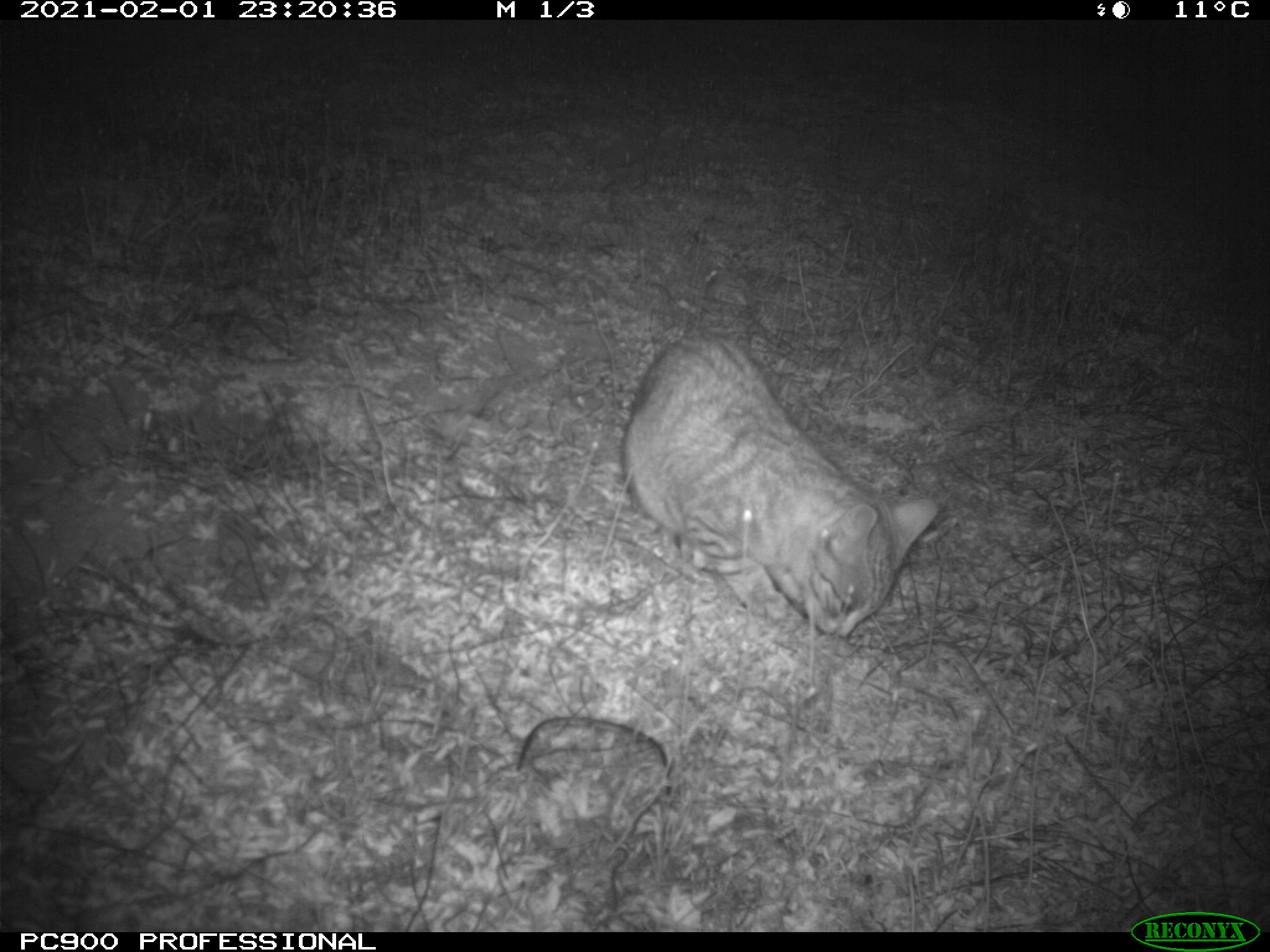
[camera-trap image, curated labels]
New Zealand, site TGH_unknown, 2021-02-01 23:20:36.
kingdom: Animalia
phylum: Chordata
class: Mammalia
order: Carnivora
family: Felidae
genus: Felis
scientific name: Felis catus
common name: domestic cat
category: cat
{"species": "cat (domestic cat) (Felis catus)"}